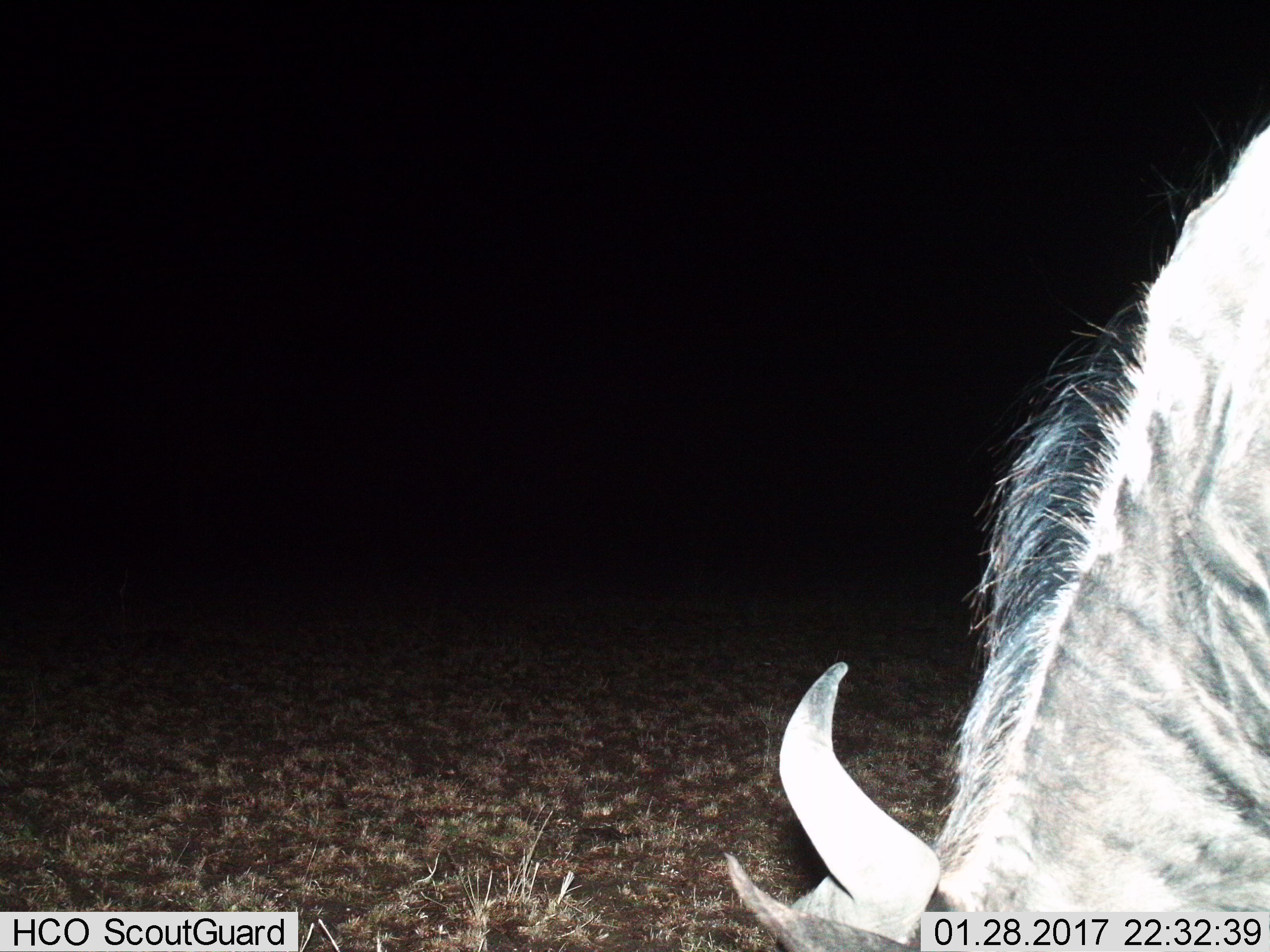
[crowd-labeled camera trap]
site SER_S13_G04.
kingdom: Animalia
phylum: Chordata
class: Mammalia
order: Artiodactyla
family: Bovidae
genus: Connochaetes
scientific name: Connochaetes taurinus taurinus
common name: blue wildebeest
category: wildebeestblue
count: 1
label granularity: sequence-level